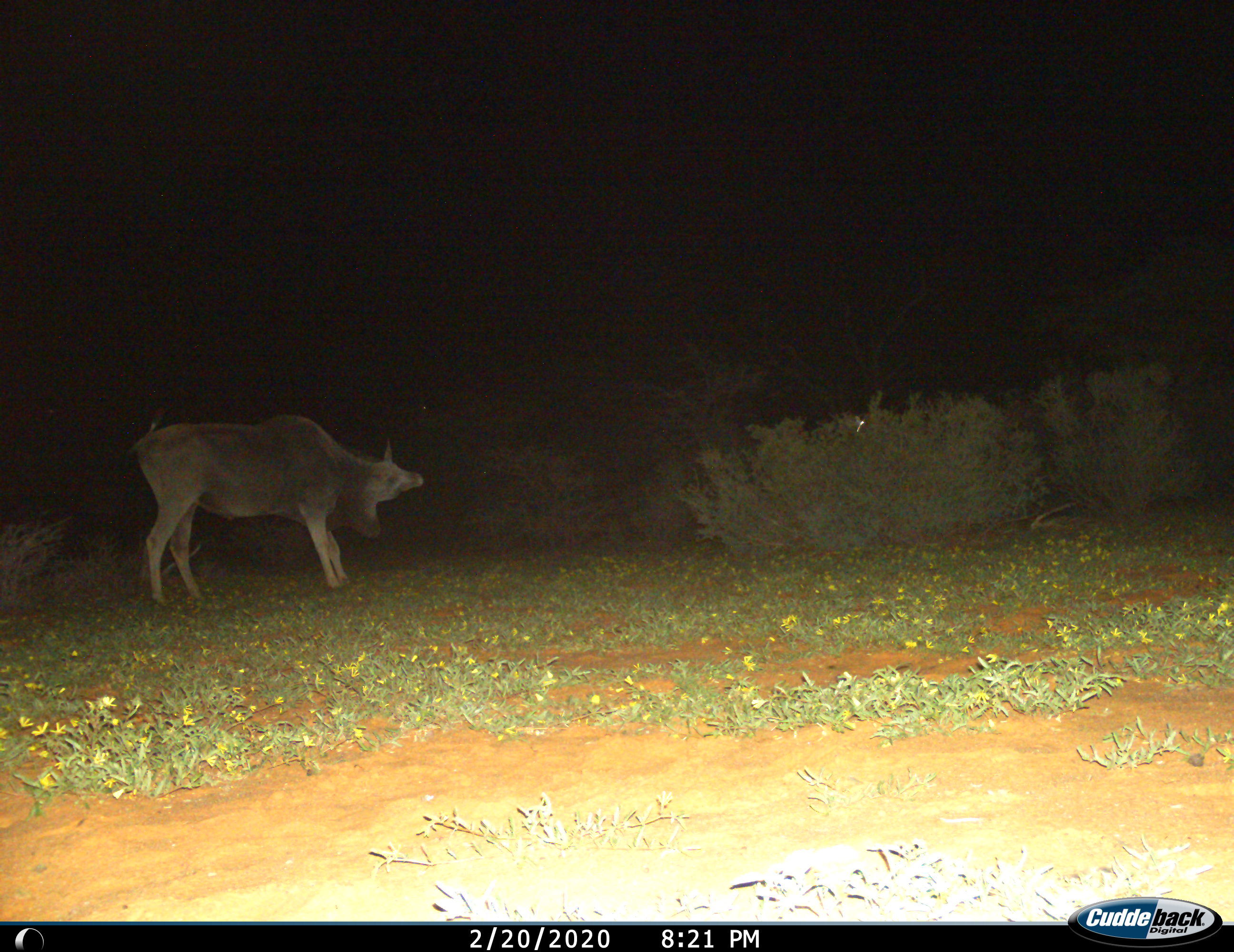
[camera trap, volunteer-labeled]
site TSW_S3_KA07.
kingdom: Animalia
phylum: Chordata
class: Mammalia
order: Artiodactyla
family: Bovidae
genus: Tragelaphus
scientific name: Tragelaphus oryx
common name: eland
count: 1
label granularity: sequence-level